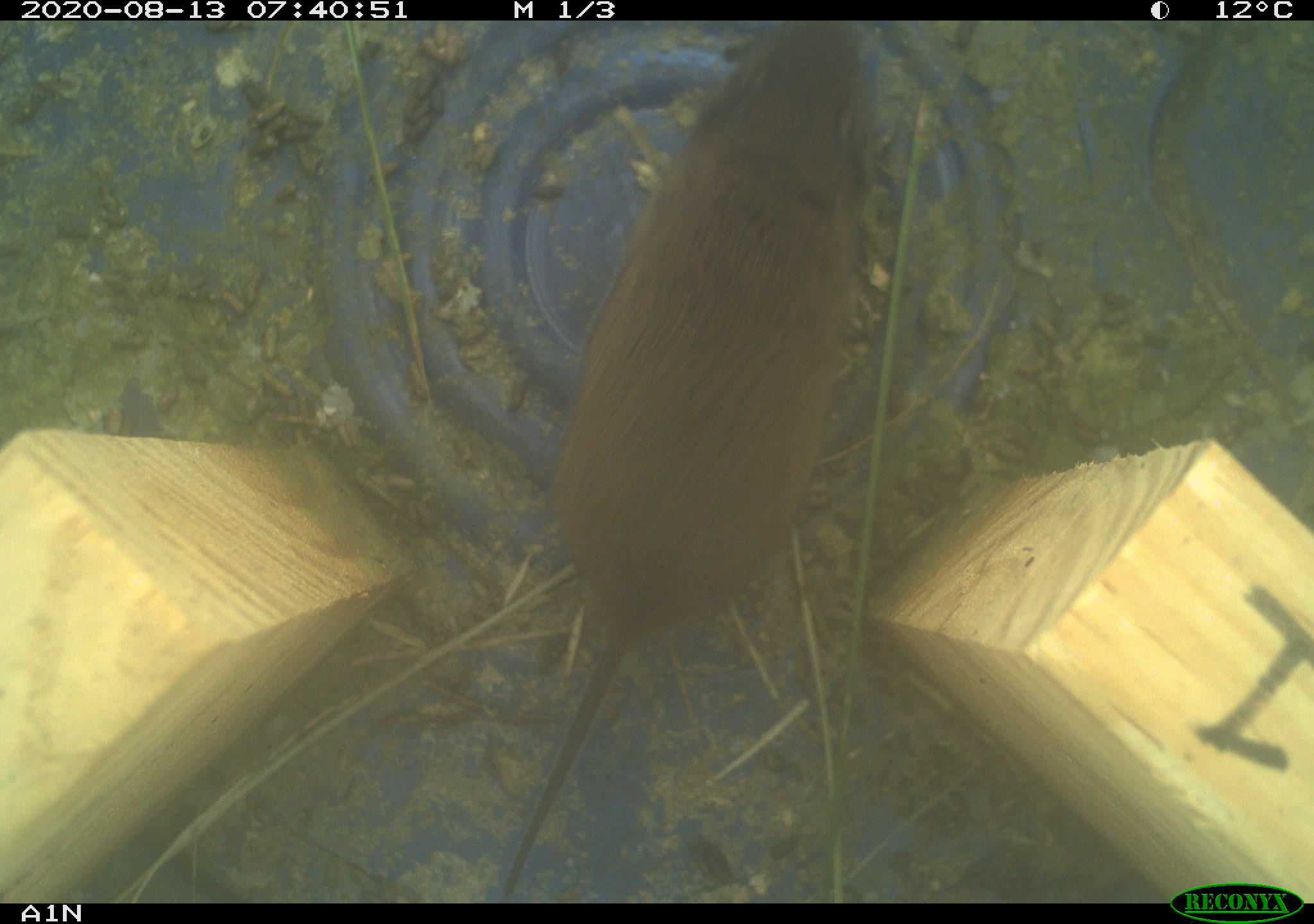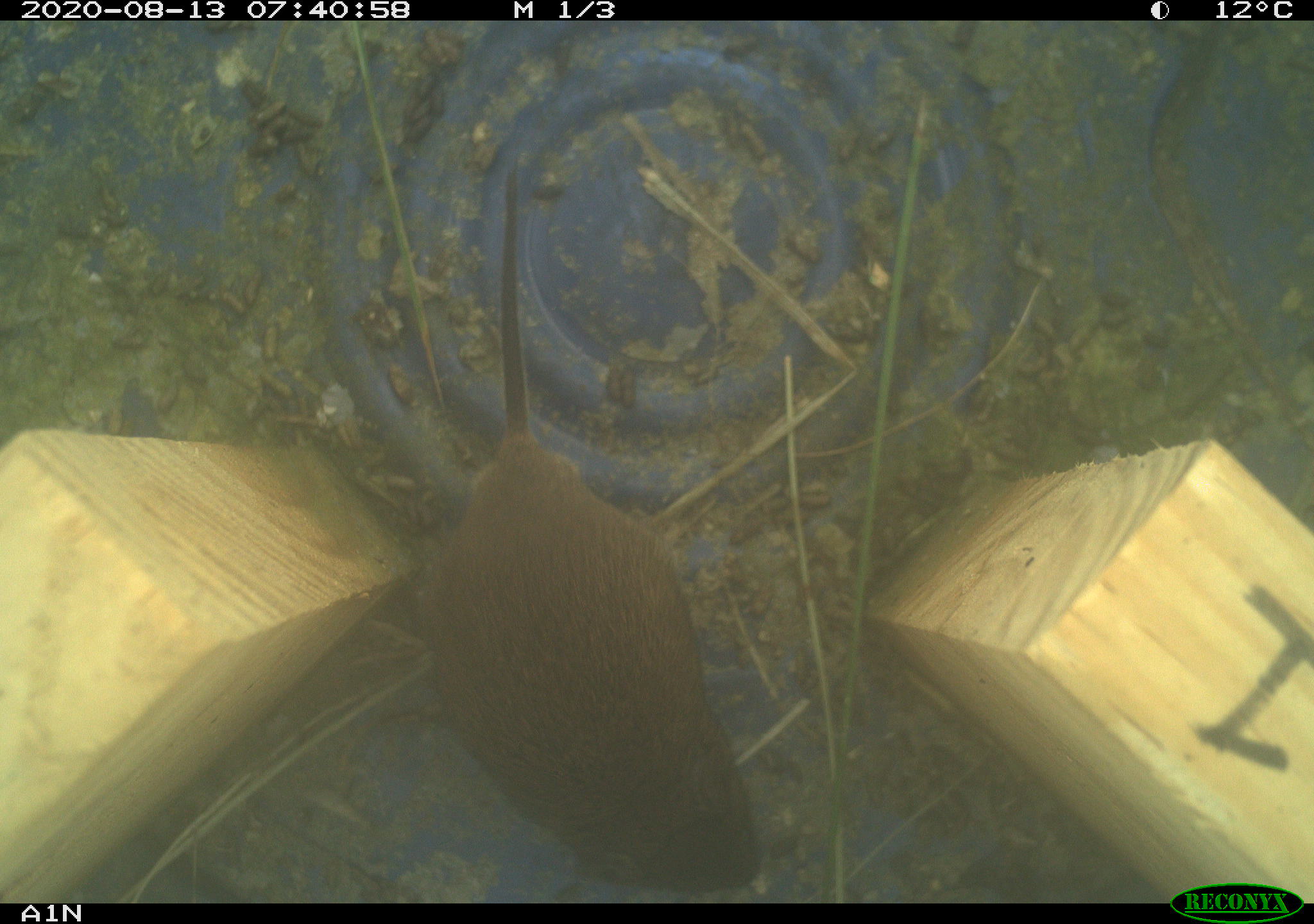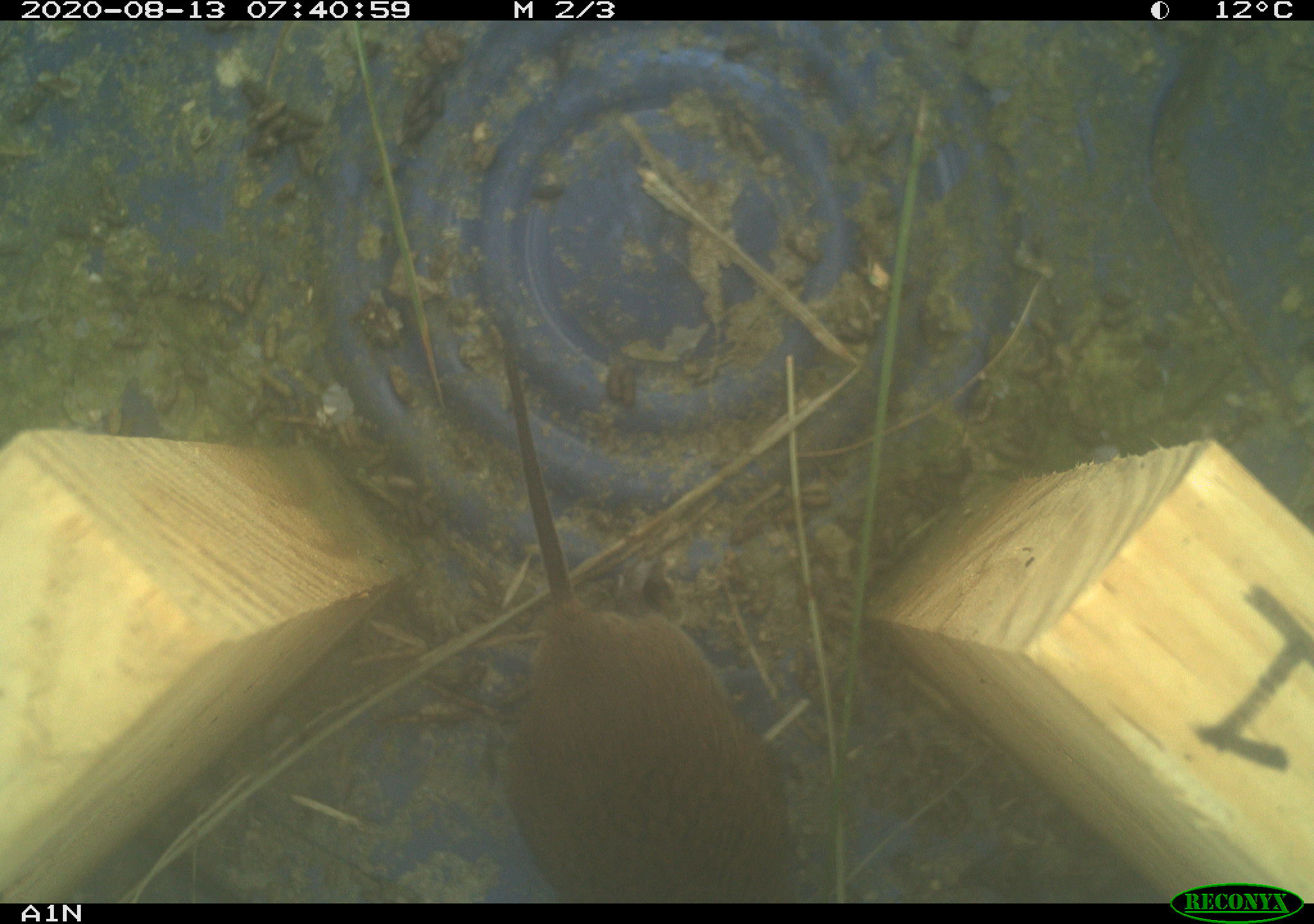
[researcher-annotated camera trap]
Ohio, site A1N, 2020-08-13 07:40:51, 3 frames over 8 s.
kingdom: Animalia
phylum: Chordata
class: Mammalia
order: Rodentia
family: Cricetidae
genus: Microtus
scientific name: Microtus pennsylvanicus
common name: meadow vole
Meadow vole (Microtus pennsylvanicus).